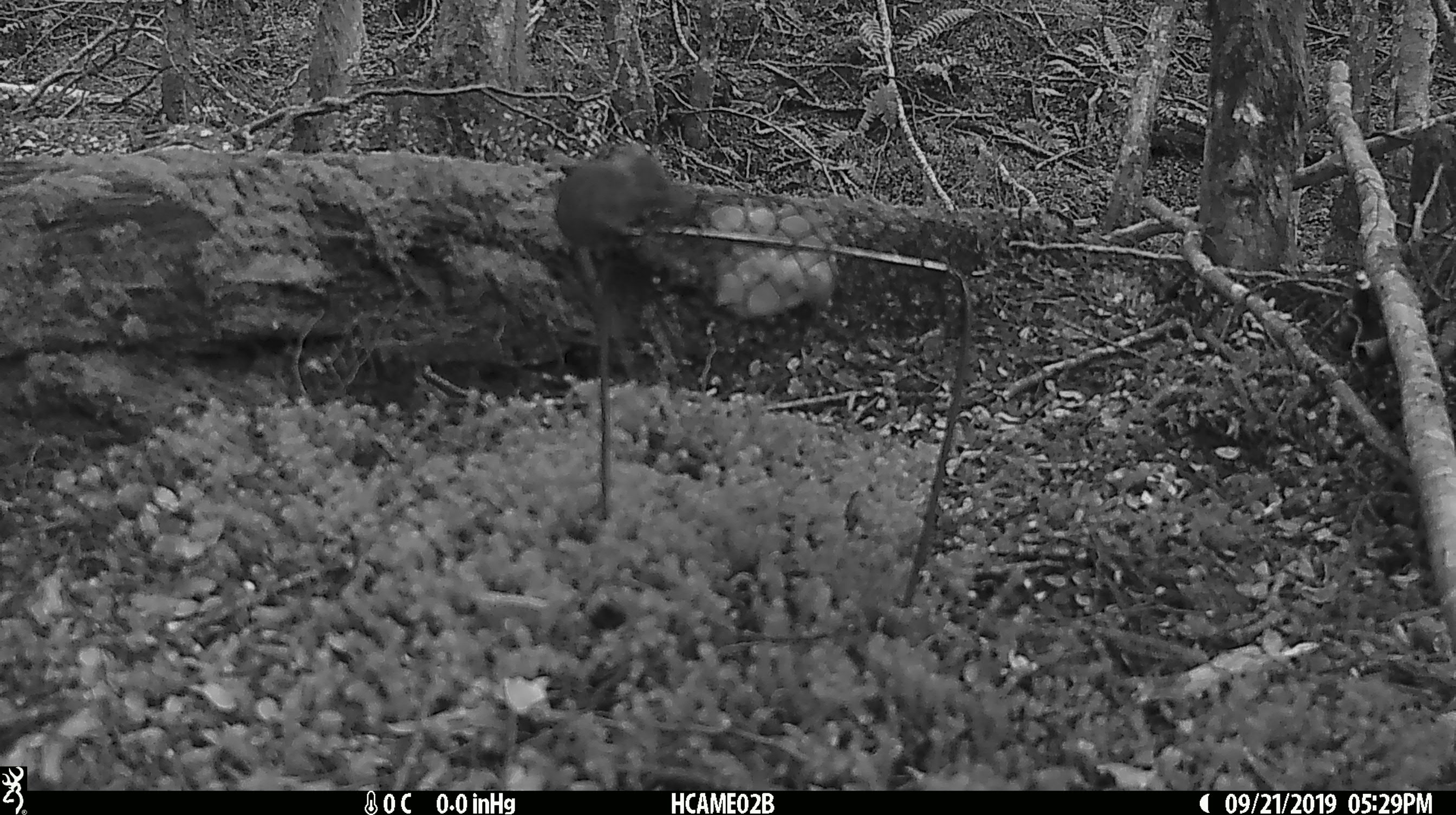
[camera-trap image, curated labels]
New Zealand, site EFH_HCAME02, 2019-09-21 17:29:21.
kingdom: Animalia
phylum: Chordata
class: Mammalia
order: Rodentia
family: Muridae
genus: Mus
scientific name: Mus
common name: mouse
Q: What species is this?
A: Mouse (Mus).